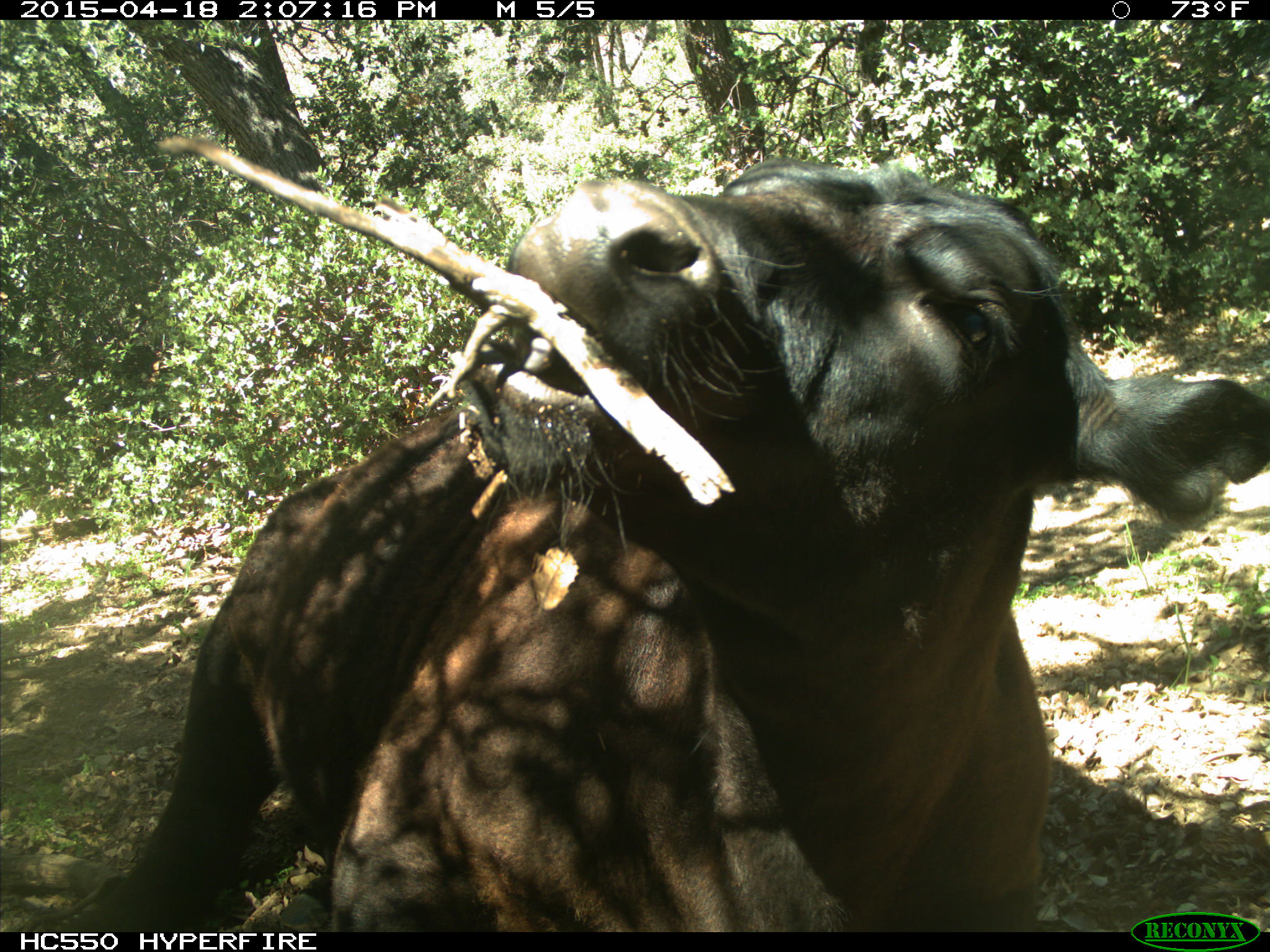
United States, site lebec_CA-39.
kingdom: Animalia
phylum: Chordata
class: Mammalia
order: Artiodactyla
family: Bovidae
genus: Bos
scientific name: Bos taurus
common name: domestic cow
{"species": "Bos taurus (domestic cow)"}